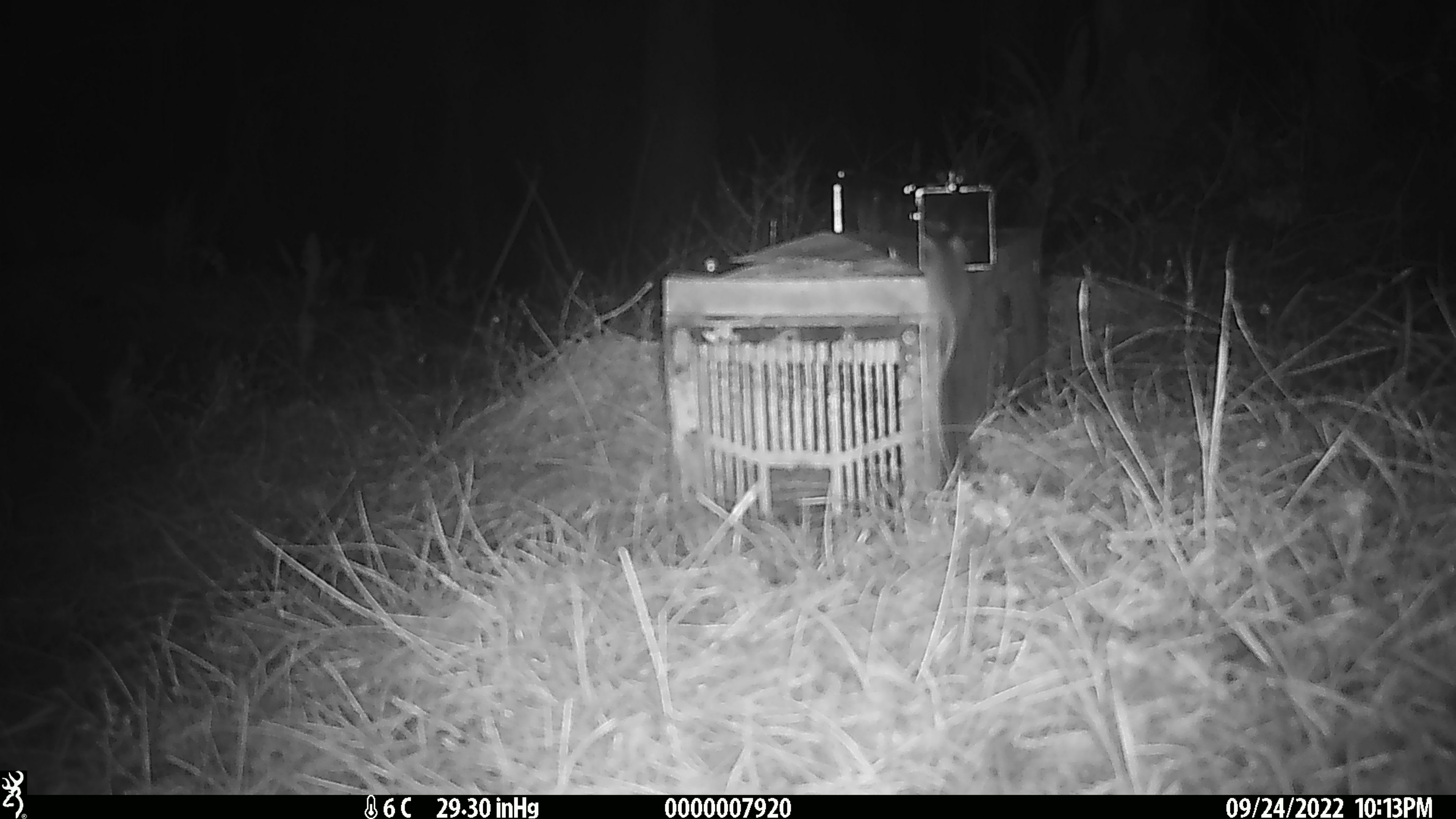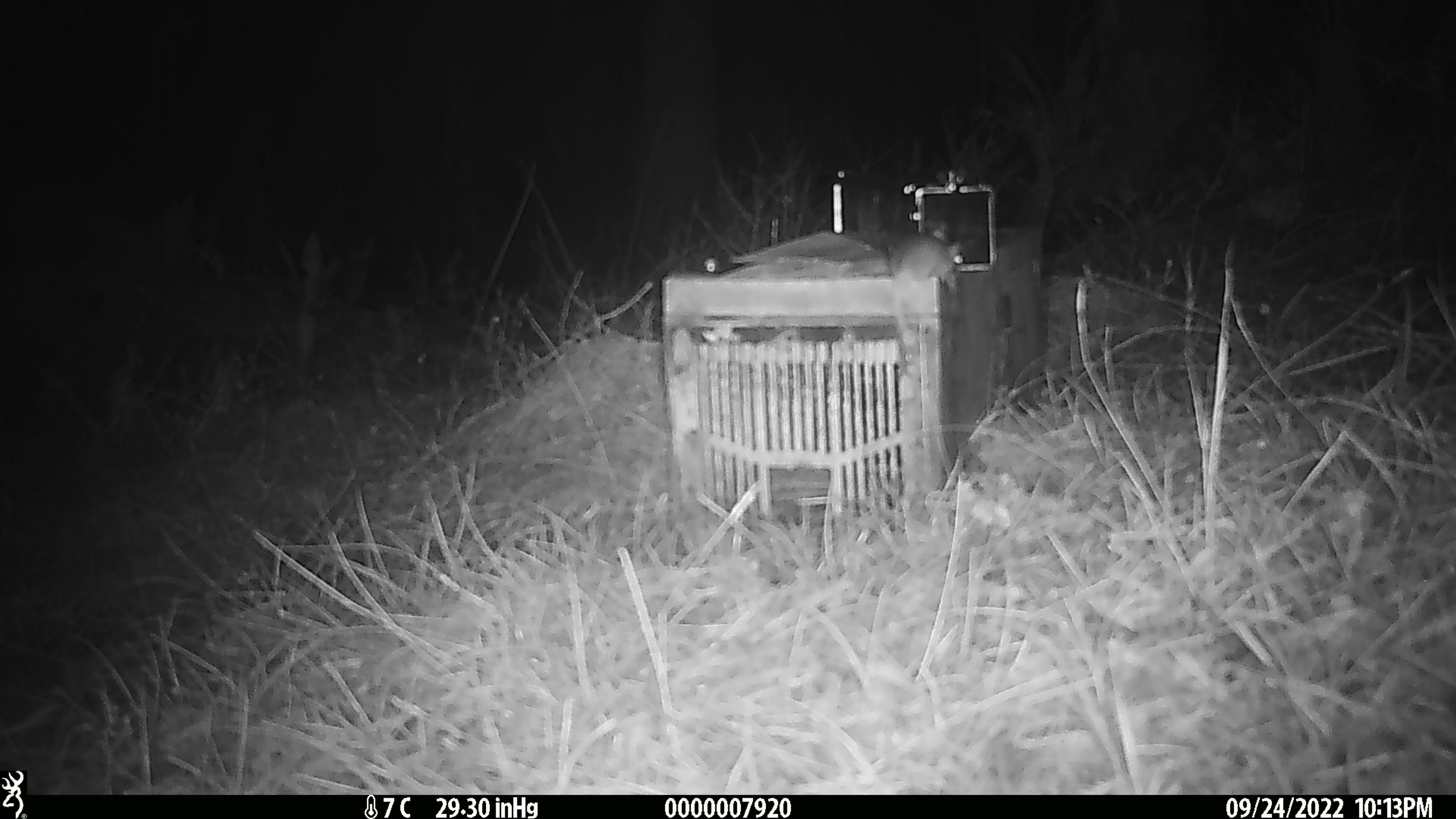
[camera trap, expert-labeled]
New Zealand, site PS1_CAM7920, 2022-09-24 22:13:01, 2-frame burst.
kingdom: Animalia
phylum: Chordata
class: Mammalia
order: Rodentia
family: Muridae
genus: Mus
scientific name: Mus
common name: mouse